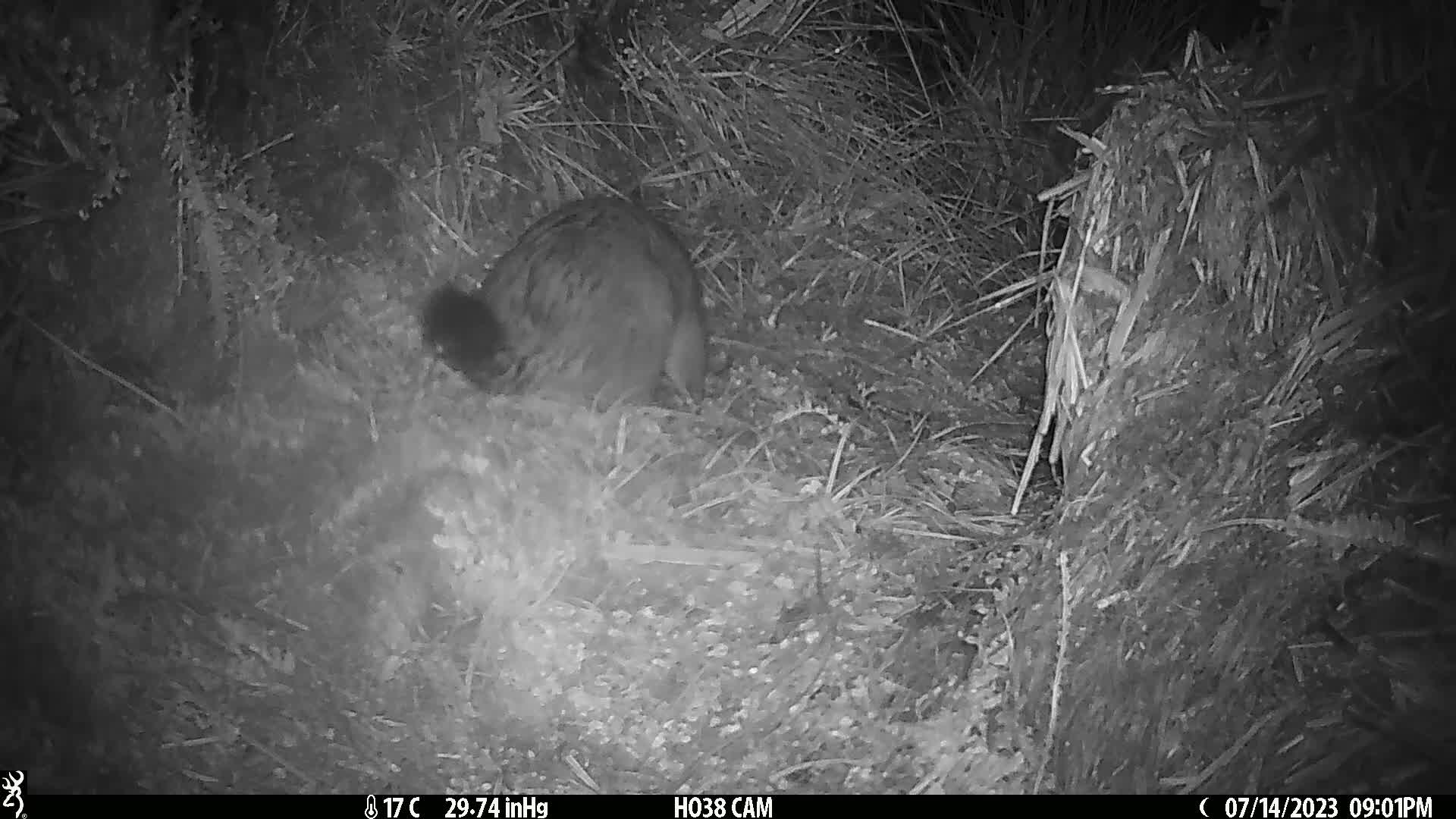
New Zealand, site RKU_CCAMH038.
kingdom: Animalia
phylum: Chordata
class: Mammalia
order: Diprotodontia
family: Phalangeridae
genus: Trichosurus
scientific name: Trichosurus vulpecula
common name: common brushtail possum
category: possum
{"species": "possum (common brushtail possum) (Trichosurus vulpecula)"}